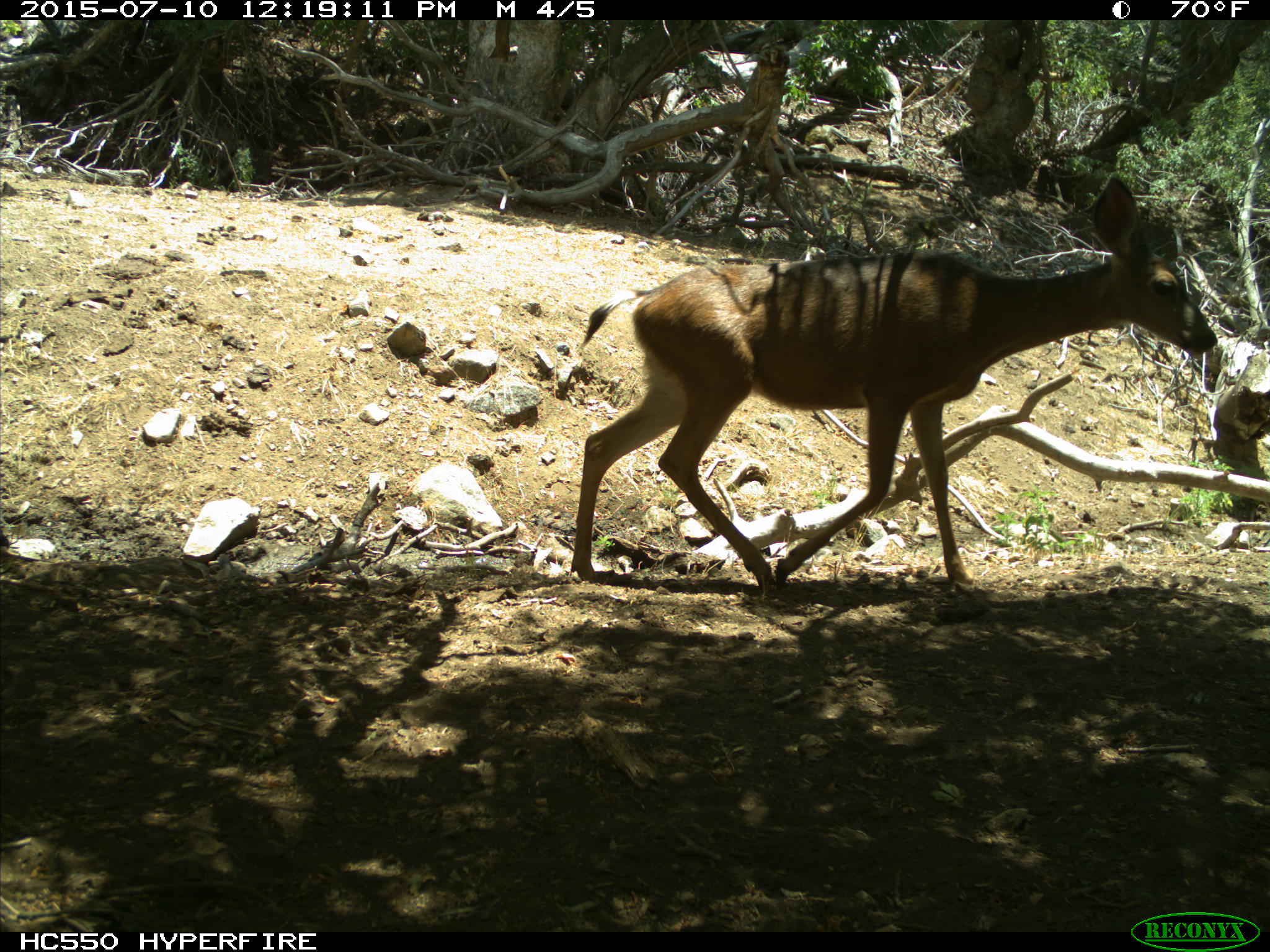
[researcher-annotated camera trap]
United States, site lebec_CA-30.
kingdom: Animalia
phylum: Chordata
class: Mammalia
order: Artiodactyla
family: Cervidae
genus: Odocoileus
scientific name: Odocoileus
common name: deer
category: unidentified deer